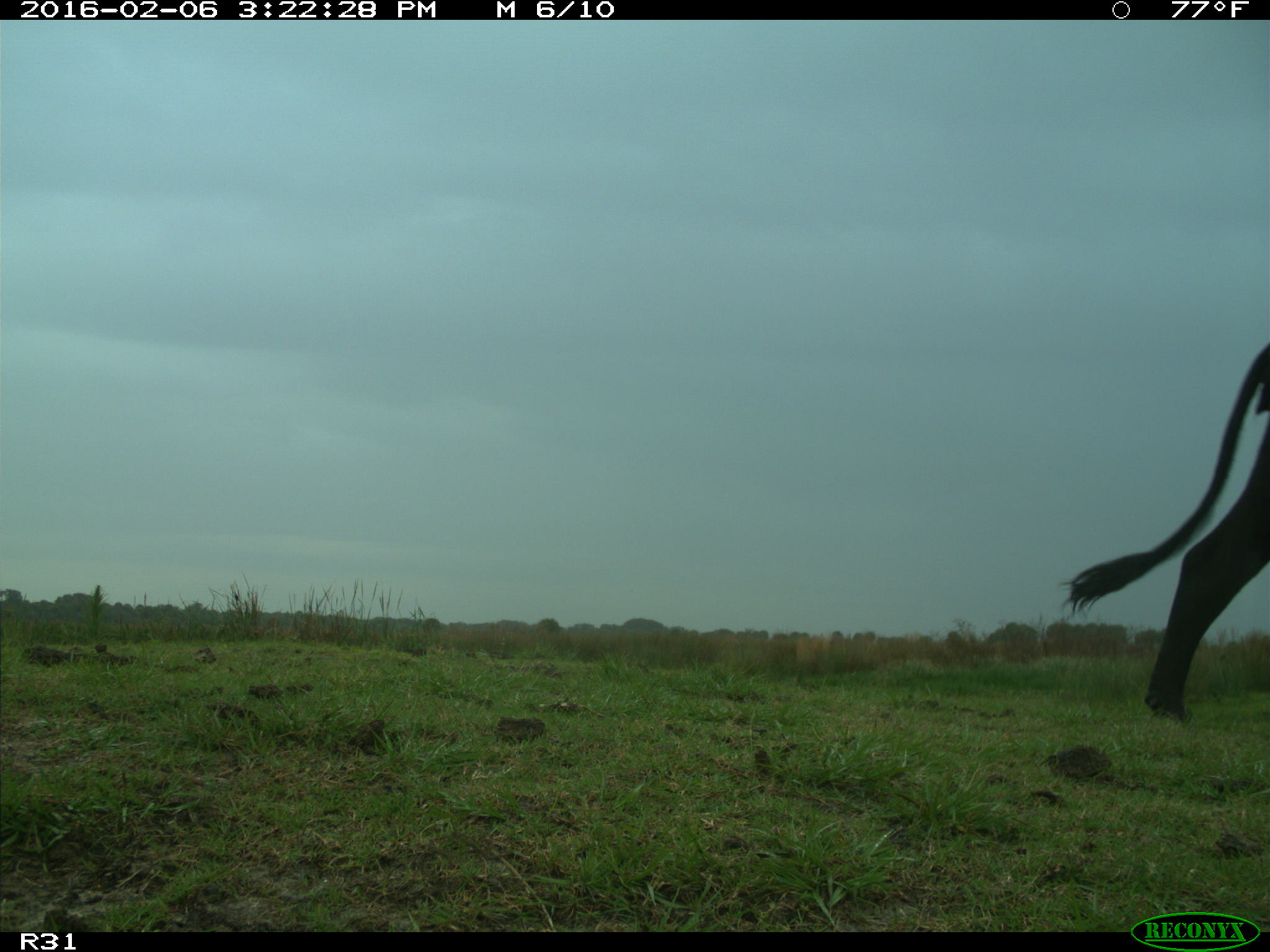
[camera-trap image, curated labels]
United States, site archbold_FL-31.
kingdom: Animalia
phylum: Chordata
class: Mammalia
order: Artiodactyla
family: Bovidae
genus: Bos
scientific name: Bos taurus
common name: domestic cow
Bos taurus (domestic cow).